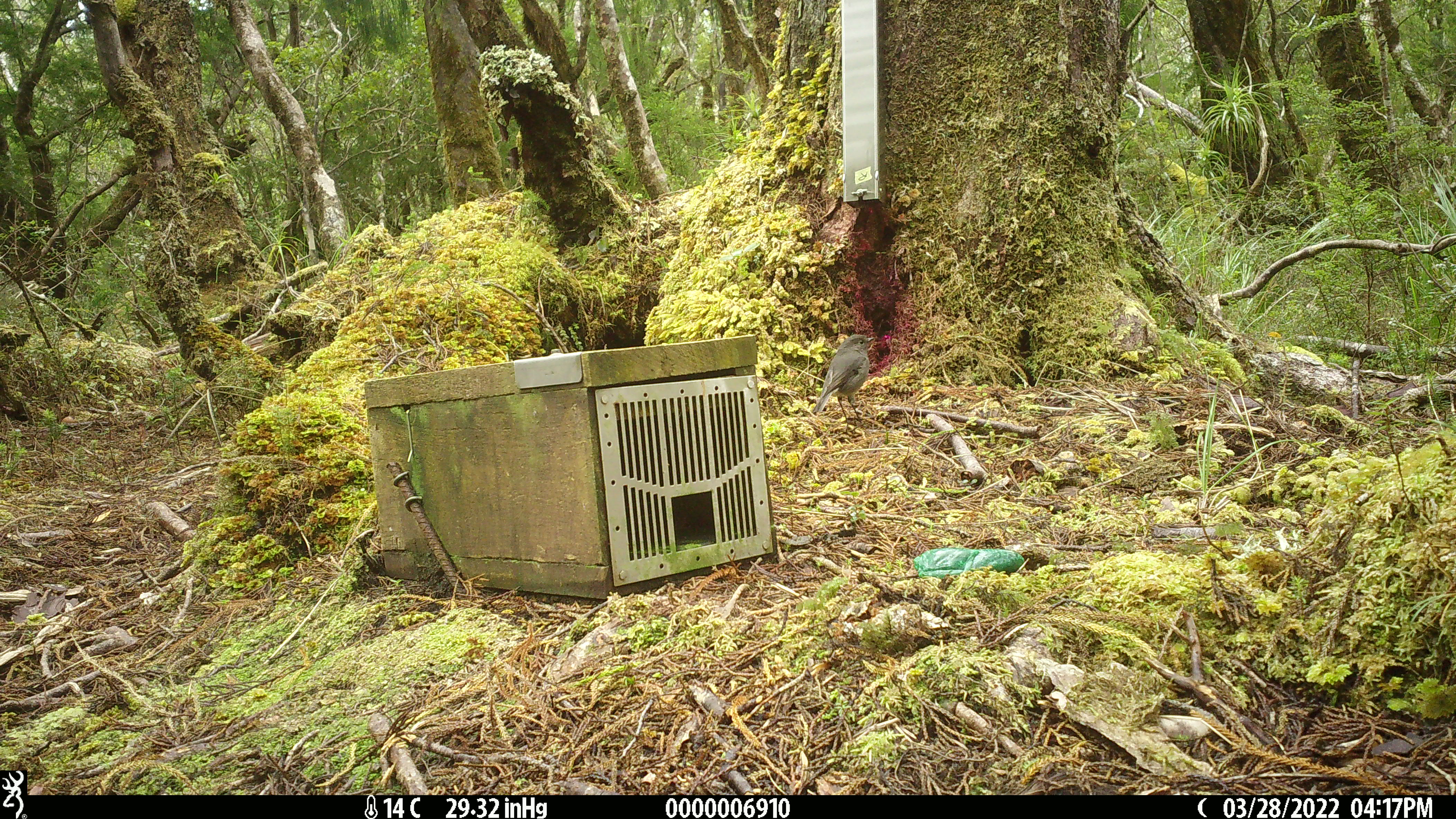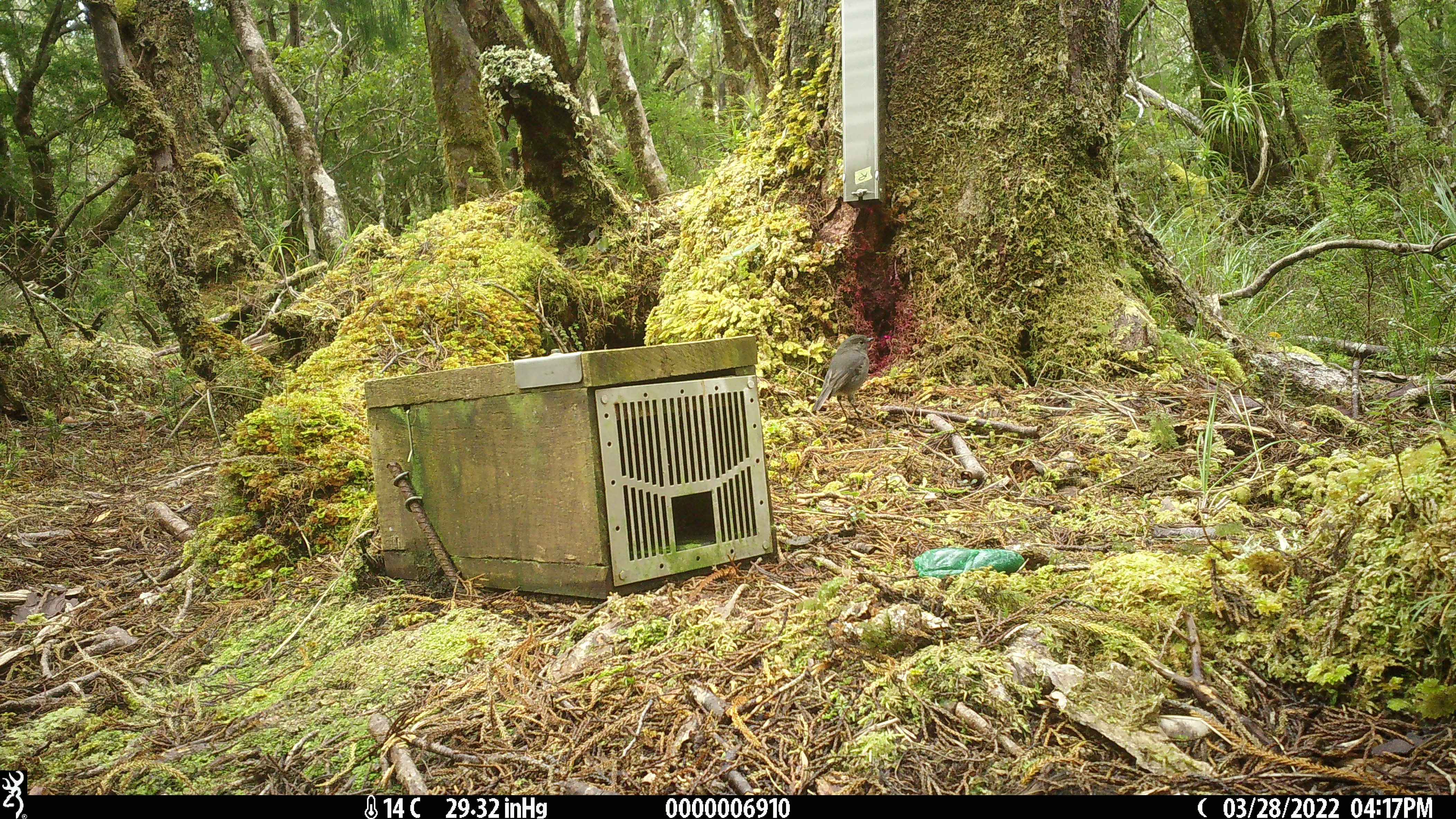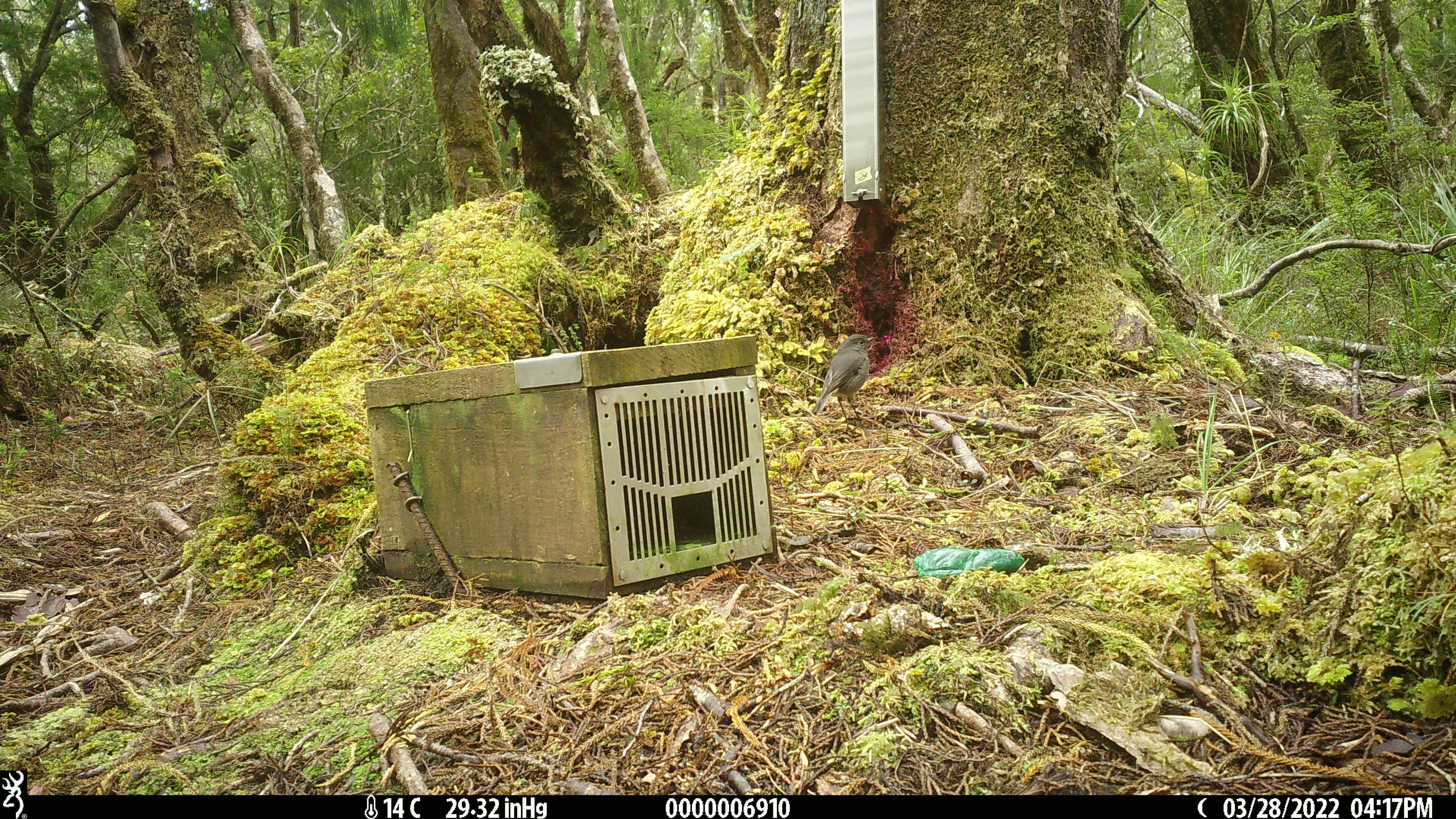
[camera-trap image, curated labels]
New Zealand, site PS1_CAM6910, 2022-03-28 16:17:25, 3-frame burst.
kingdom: Animalia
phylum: Chordata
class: Aves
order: Passeriformes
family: Petroicidae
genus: Petroica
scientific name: Petroica australis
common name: new zealand robin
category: robin